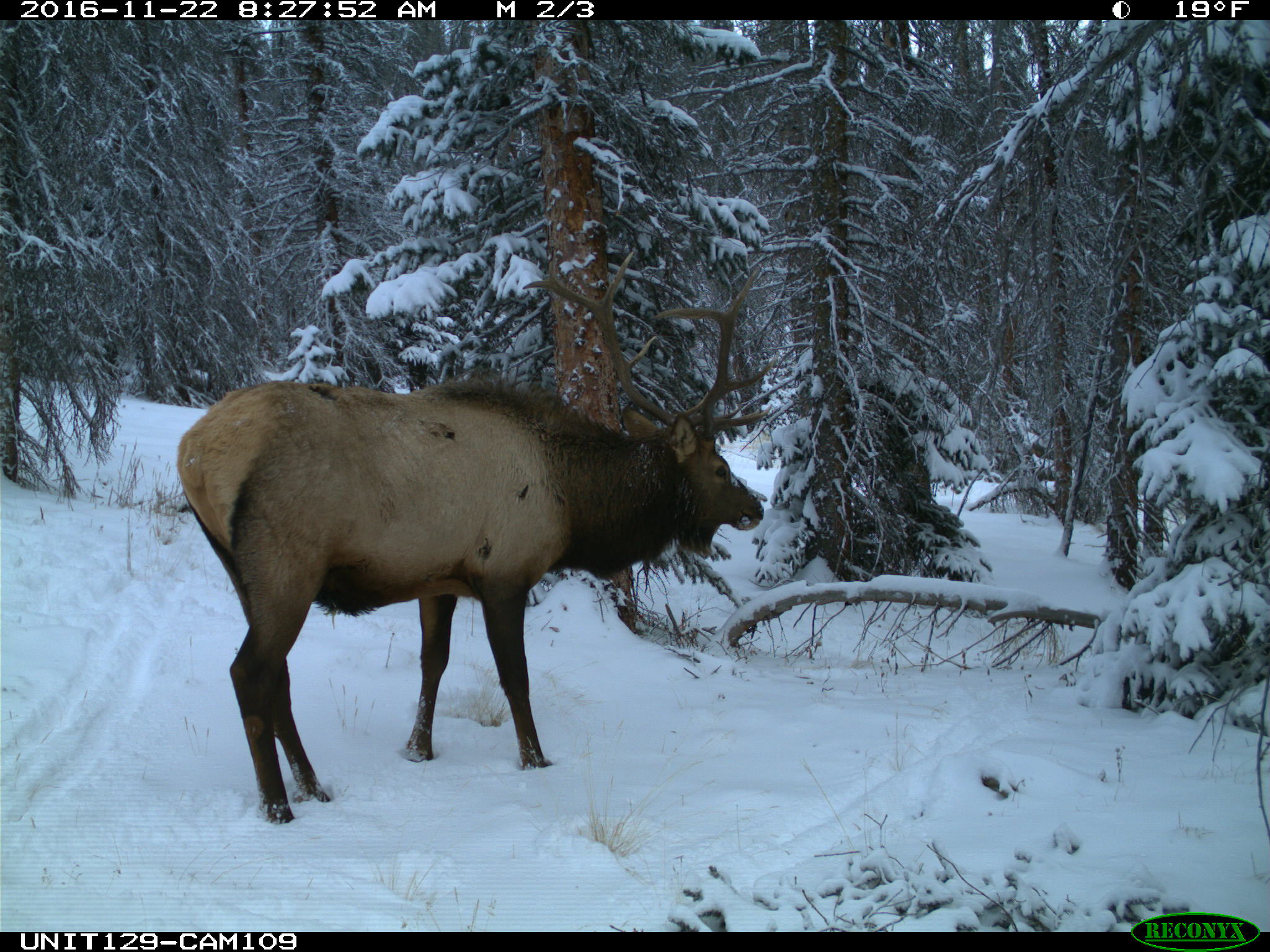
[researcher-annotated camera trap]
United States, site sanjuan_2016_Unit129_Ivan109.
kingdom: Animalia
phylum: Chordata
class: Mammalia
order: Artiodactyla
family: Cervidae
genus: Cervus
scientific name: Cervus elaphus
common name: red deer